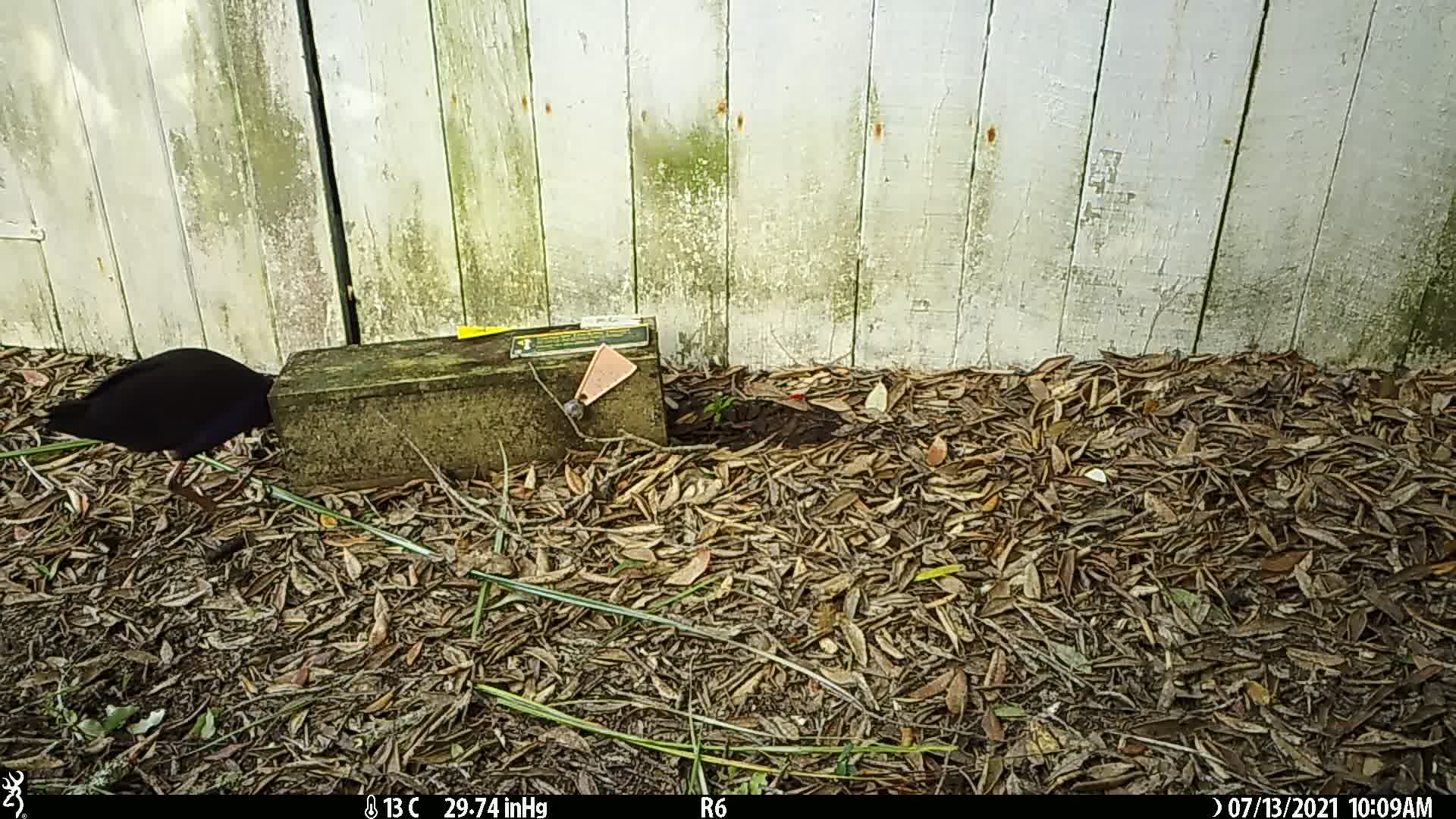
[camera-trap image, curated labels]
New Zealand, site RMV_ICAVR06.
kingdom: Animalia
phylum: Chordata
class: Aves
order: Gruiformes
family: Rallidae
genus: Porphyrio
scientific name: Porphyrio melanotus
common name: australasian swamphen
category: pukeko